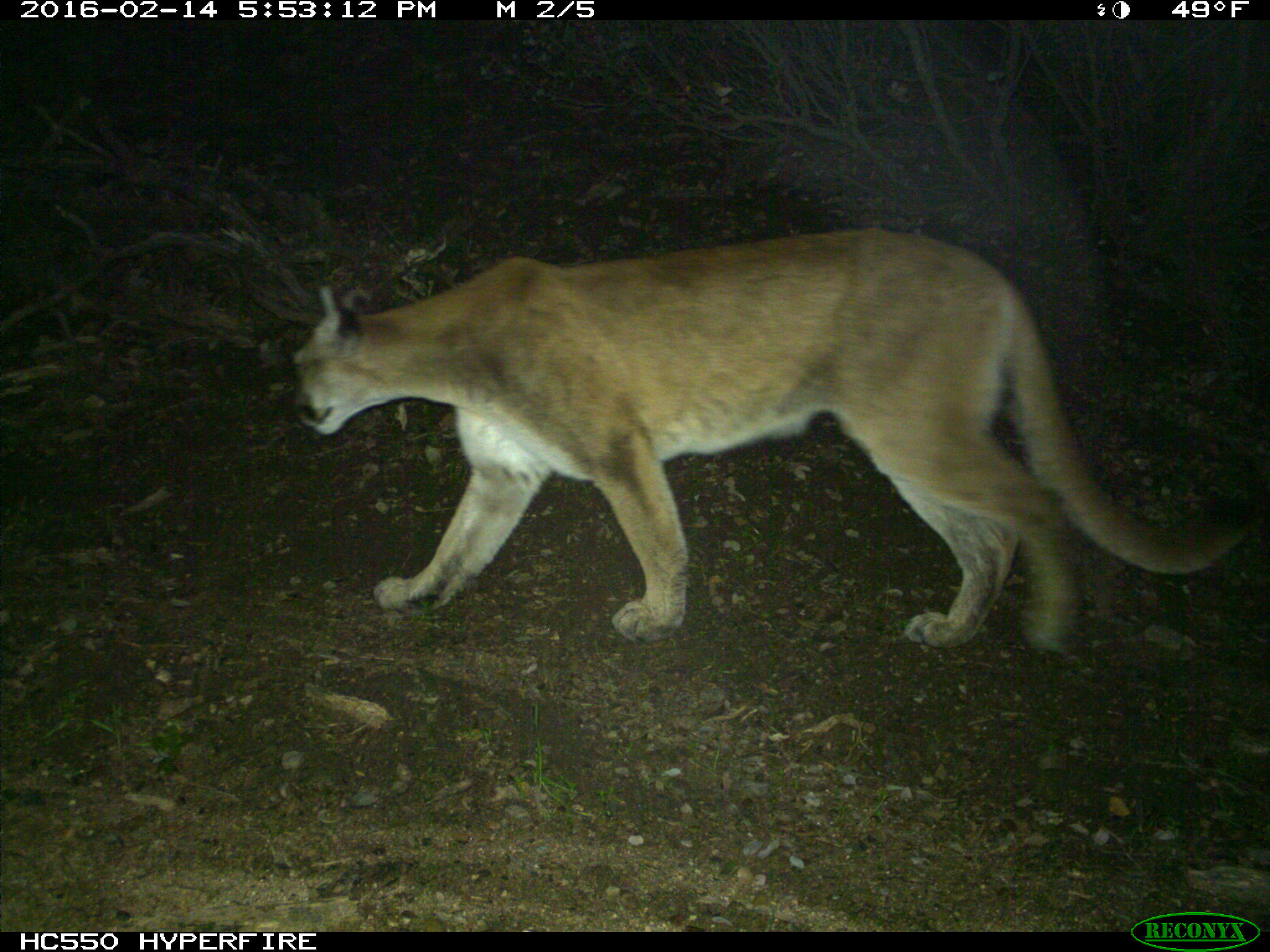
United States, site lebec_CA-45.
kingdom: Animalia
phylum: Chordata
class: Mammalia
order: Carnivora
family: Felidae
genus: Puma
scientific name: Puma concolor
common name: mountain lion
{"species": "Puma concolor (mountain lion)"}